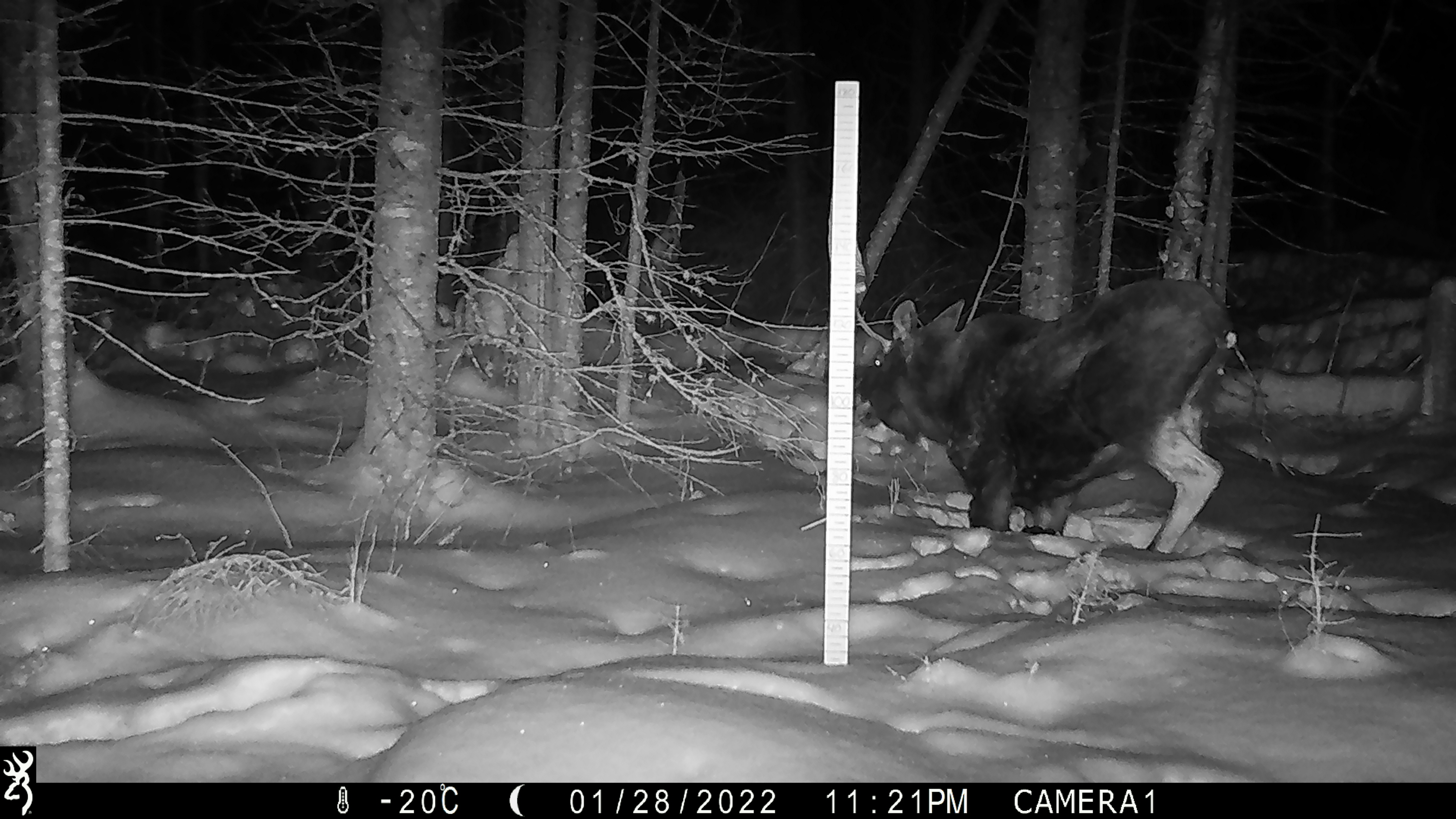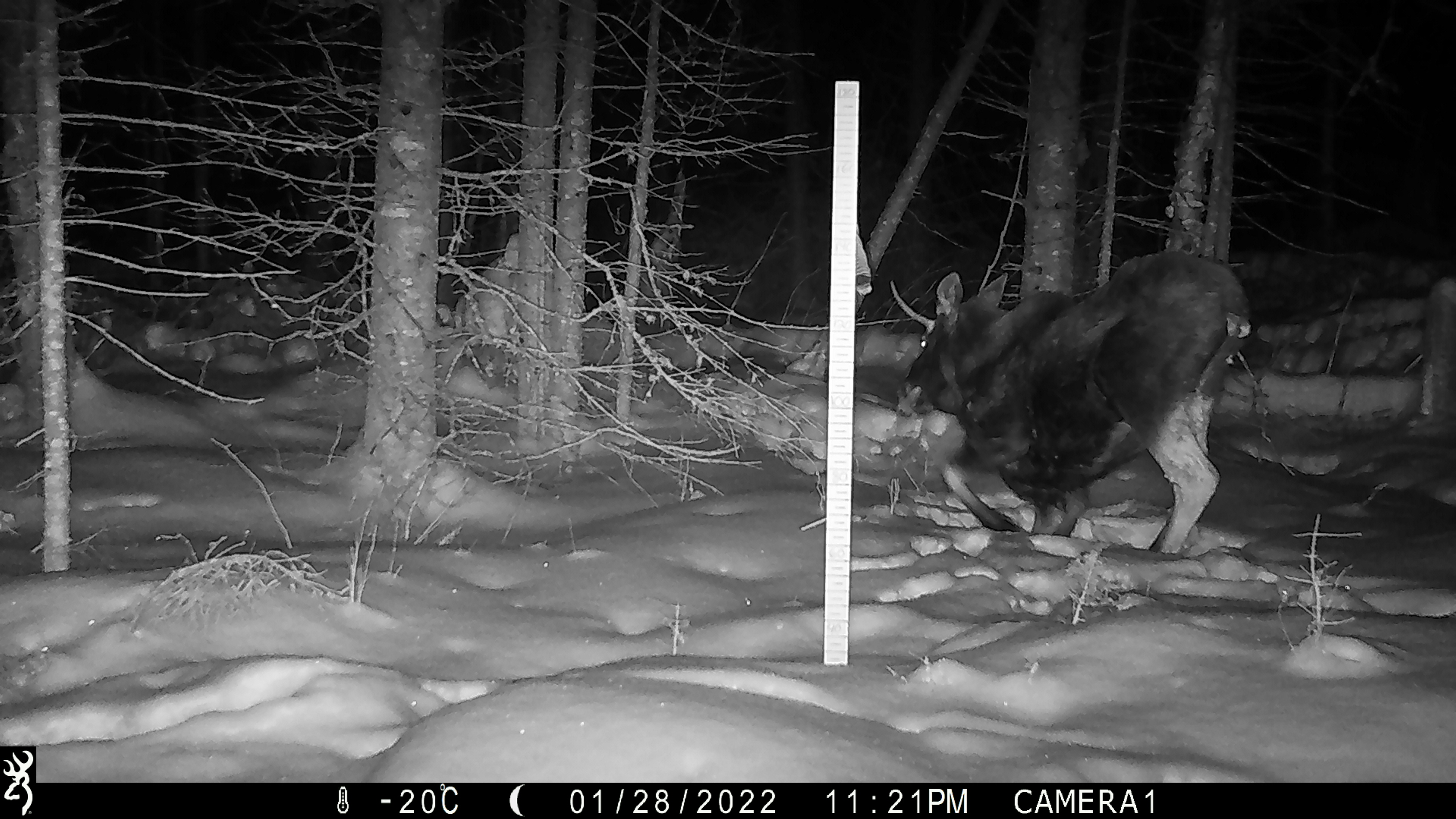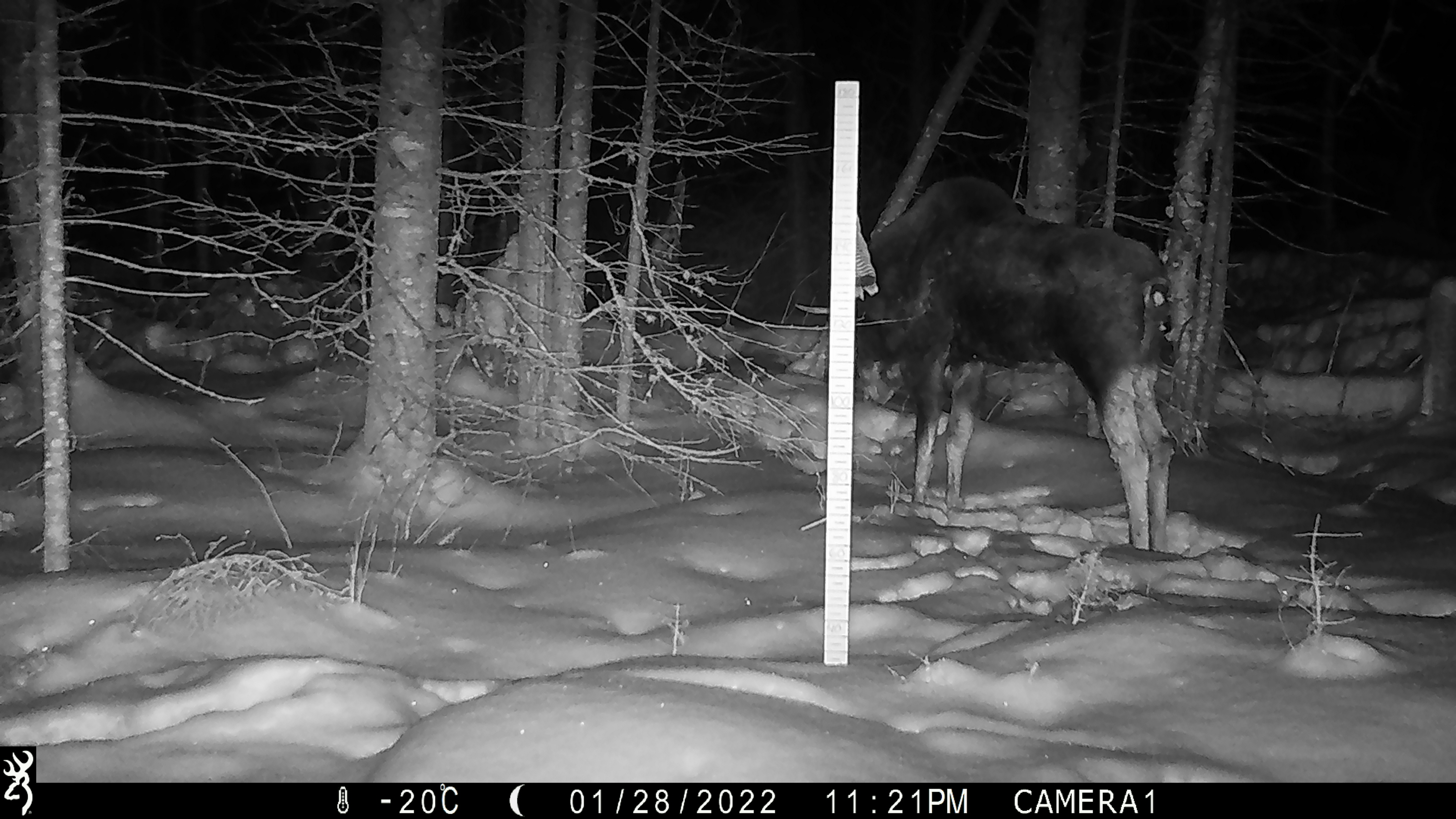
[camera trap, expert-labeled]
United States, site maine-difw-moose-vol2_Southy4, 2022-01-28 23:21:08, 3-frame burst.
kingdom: Animalia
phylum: Chordata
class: Mammalia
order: Artiodactyla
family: Cervidae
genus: Alces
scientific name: Alces alces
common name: moose